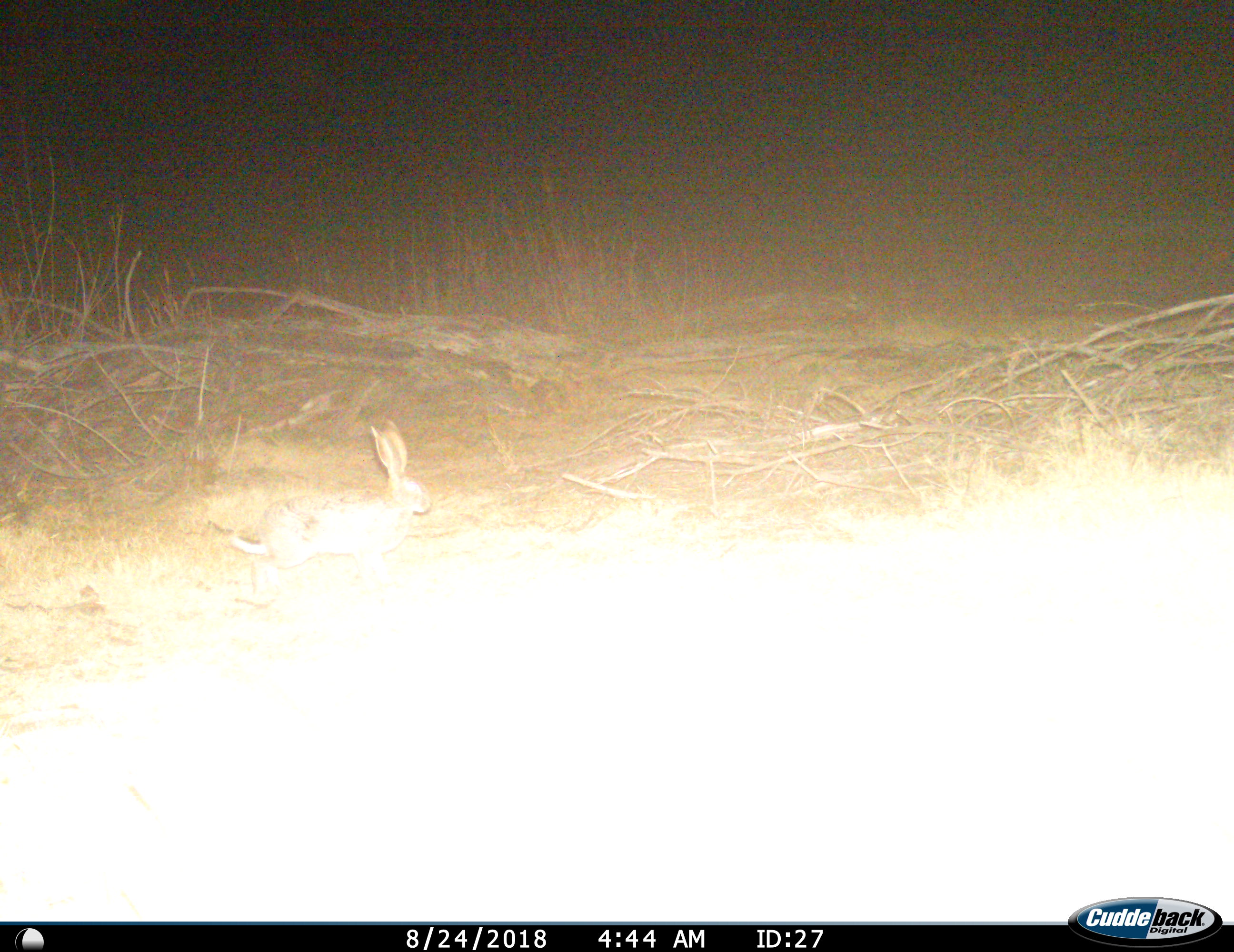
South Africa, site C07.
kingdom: Animalia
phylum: Chordata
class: Mammalia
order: Lagomorpha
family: Leporidae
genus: Lepus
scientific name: Lepus saxatilis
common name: scrub hare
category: harescrub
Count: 1.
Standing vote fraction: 50%.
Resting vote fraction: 0%.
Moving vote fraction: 50%.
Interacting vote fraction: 0%.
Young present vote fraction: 0%.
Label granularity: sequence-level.